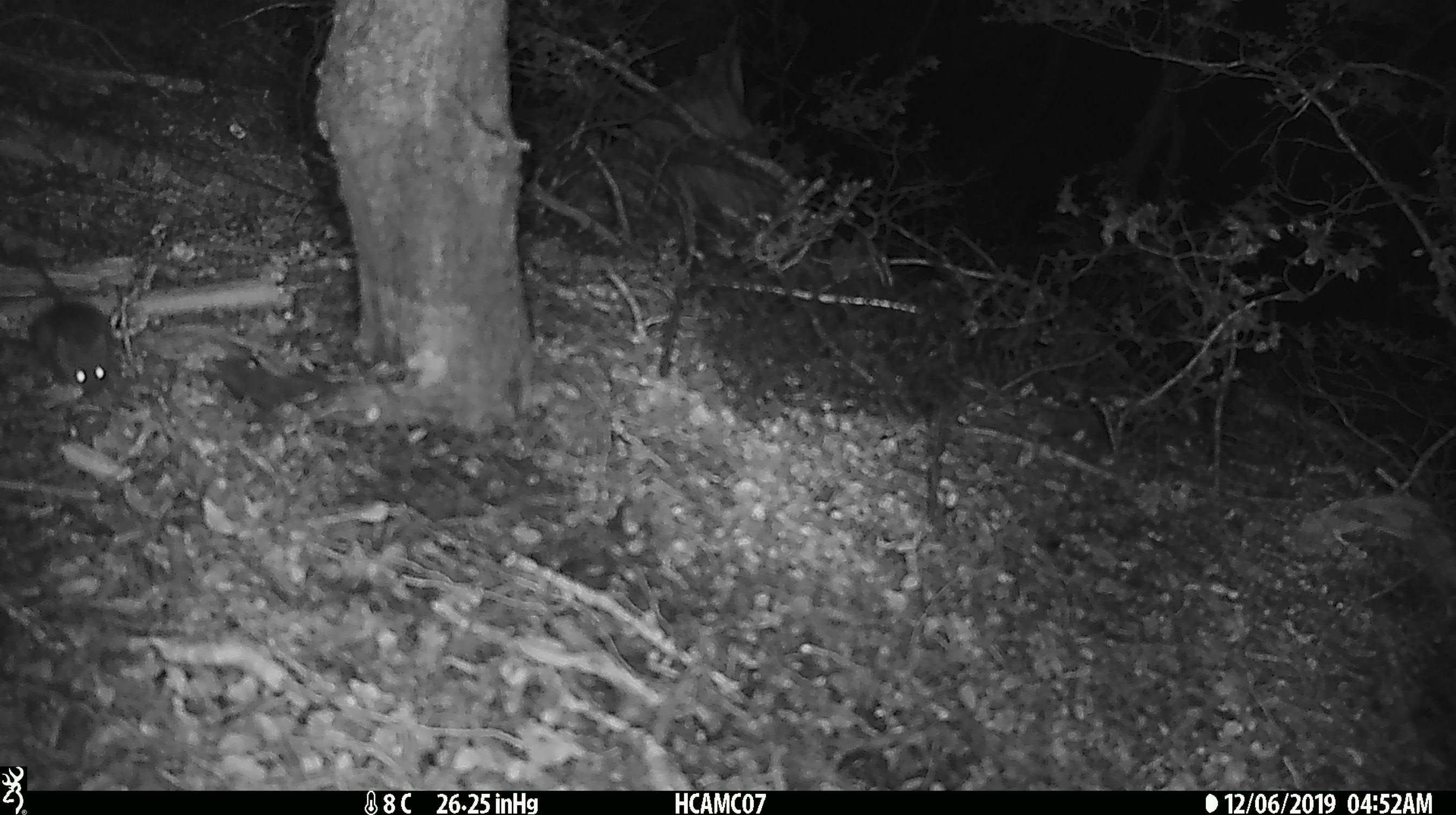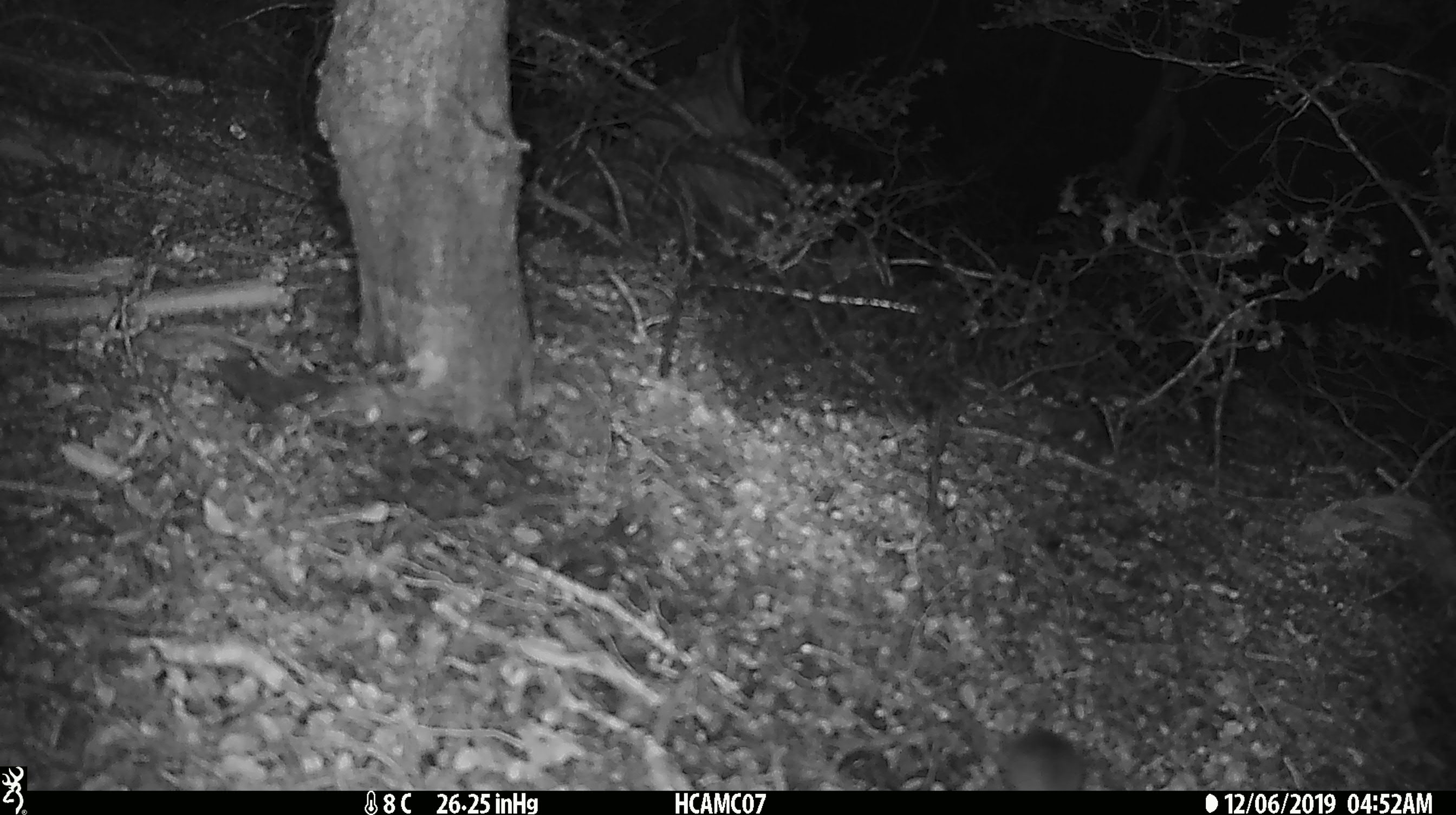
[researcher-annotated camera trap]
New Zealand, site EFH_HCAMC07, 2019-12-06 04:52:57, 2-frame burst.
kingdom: Animalia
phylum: Chordata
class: Mammalia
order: Rodentia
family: Muridae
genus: Mus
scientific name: Mus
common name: mouse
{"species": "mouse (Mus)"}